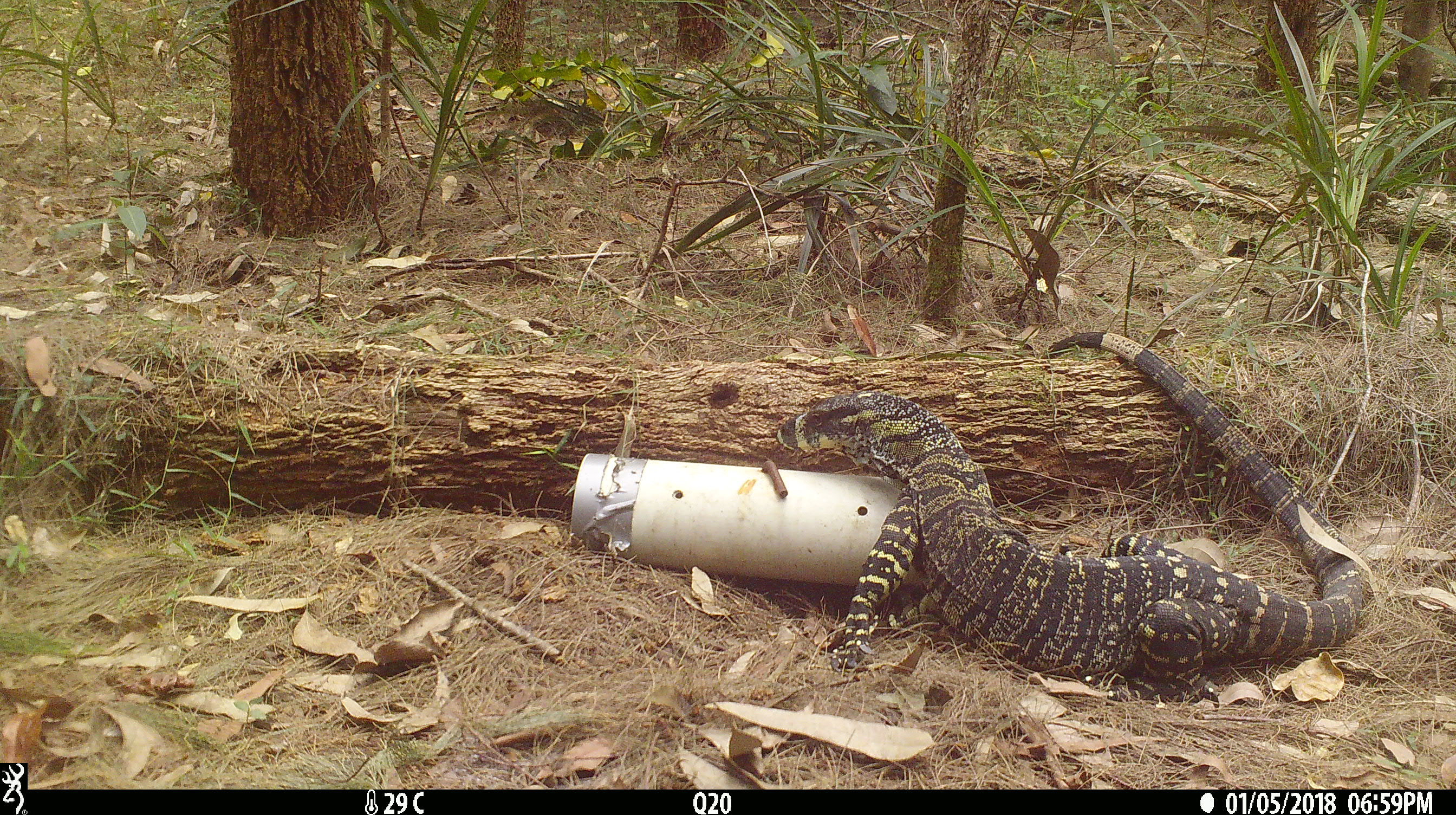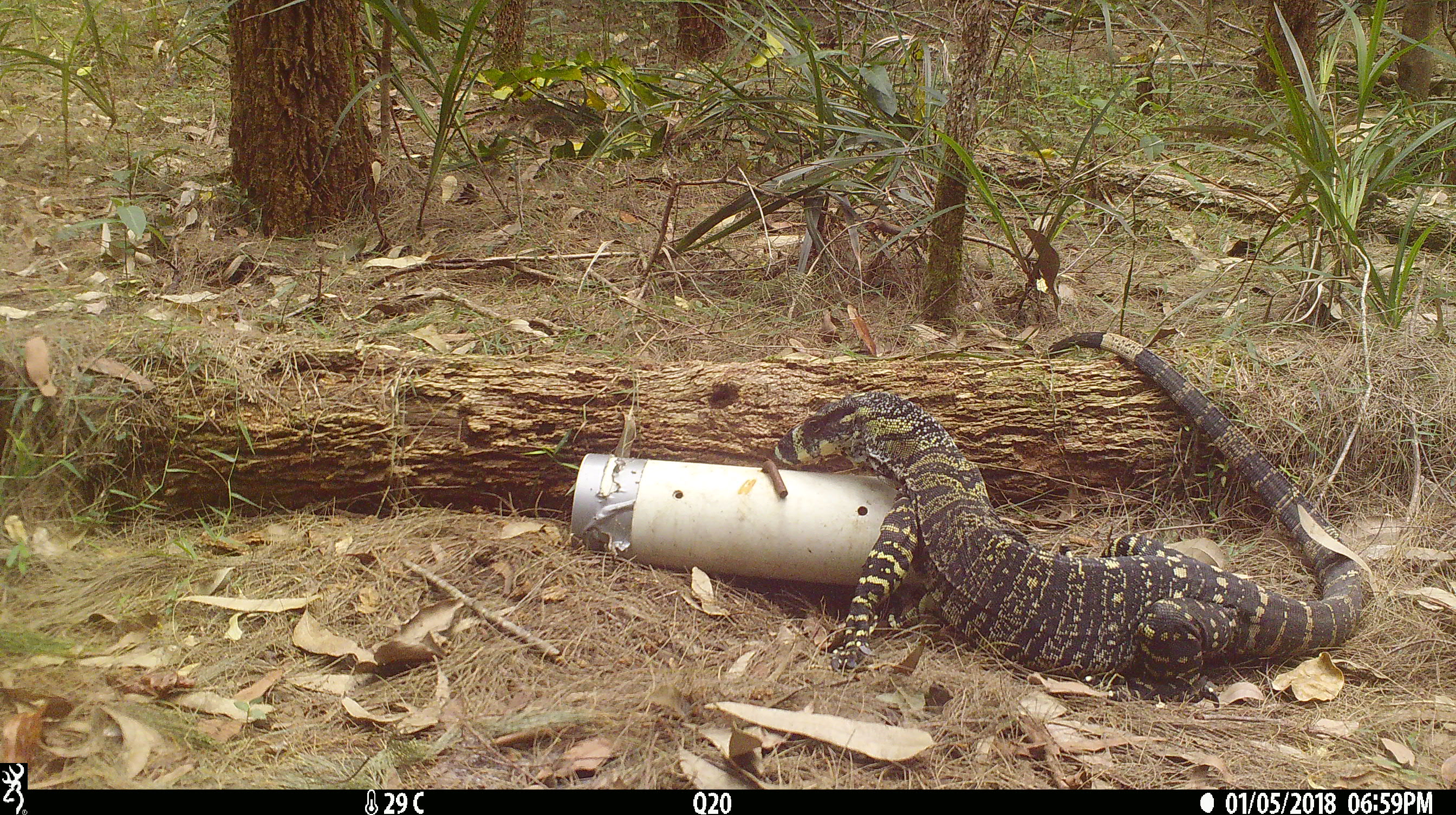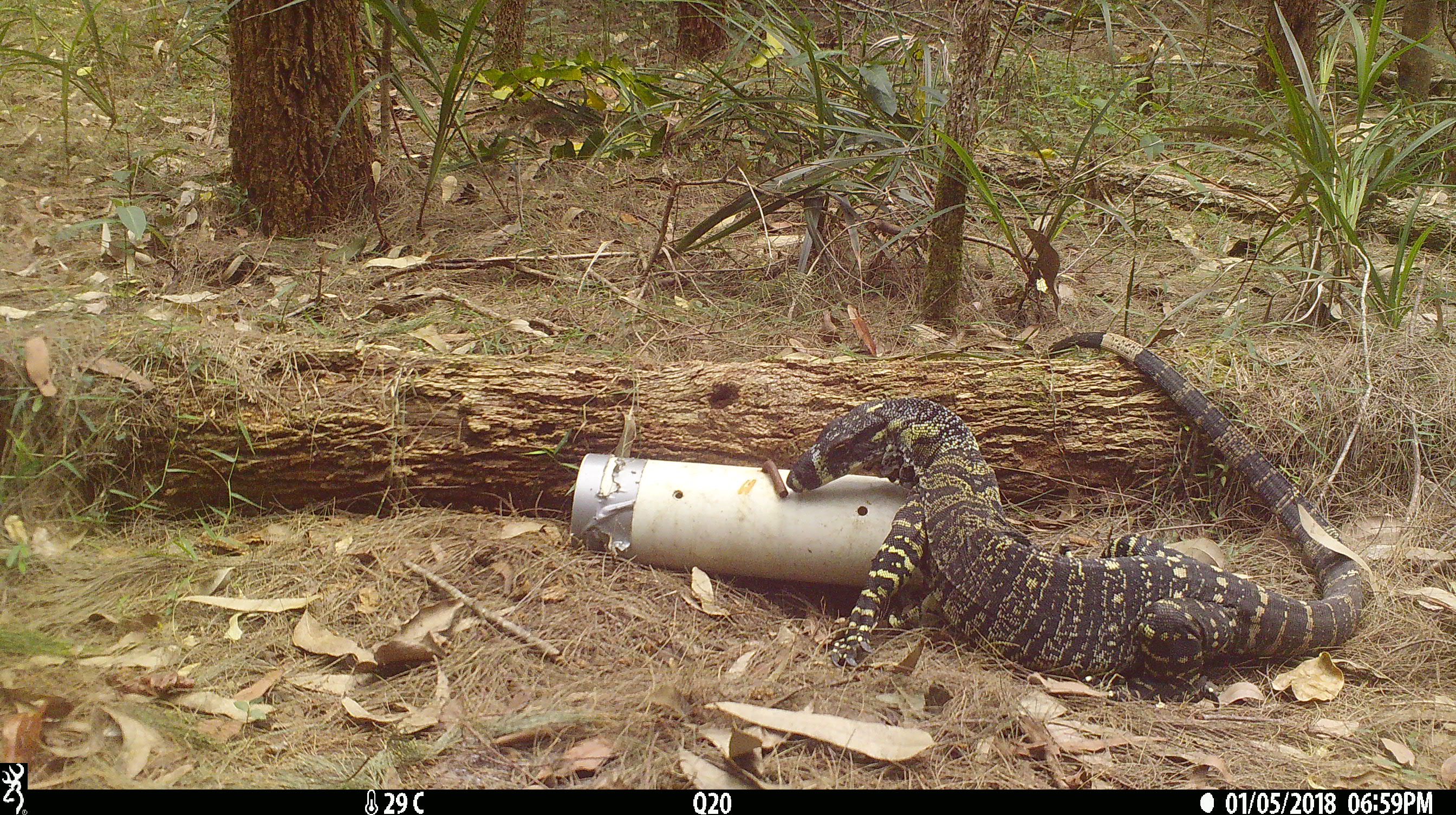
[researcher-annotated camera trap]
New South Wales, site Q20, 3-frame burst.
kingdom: Animalia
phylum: Chordata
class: Reptilia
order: Squamata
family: Varanidae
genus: Varanus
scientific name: Varanus varius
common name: lace monitor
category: goanna